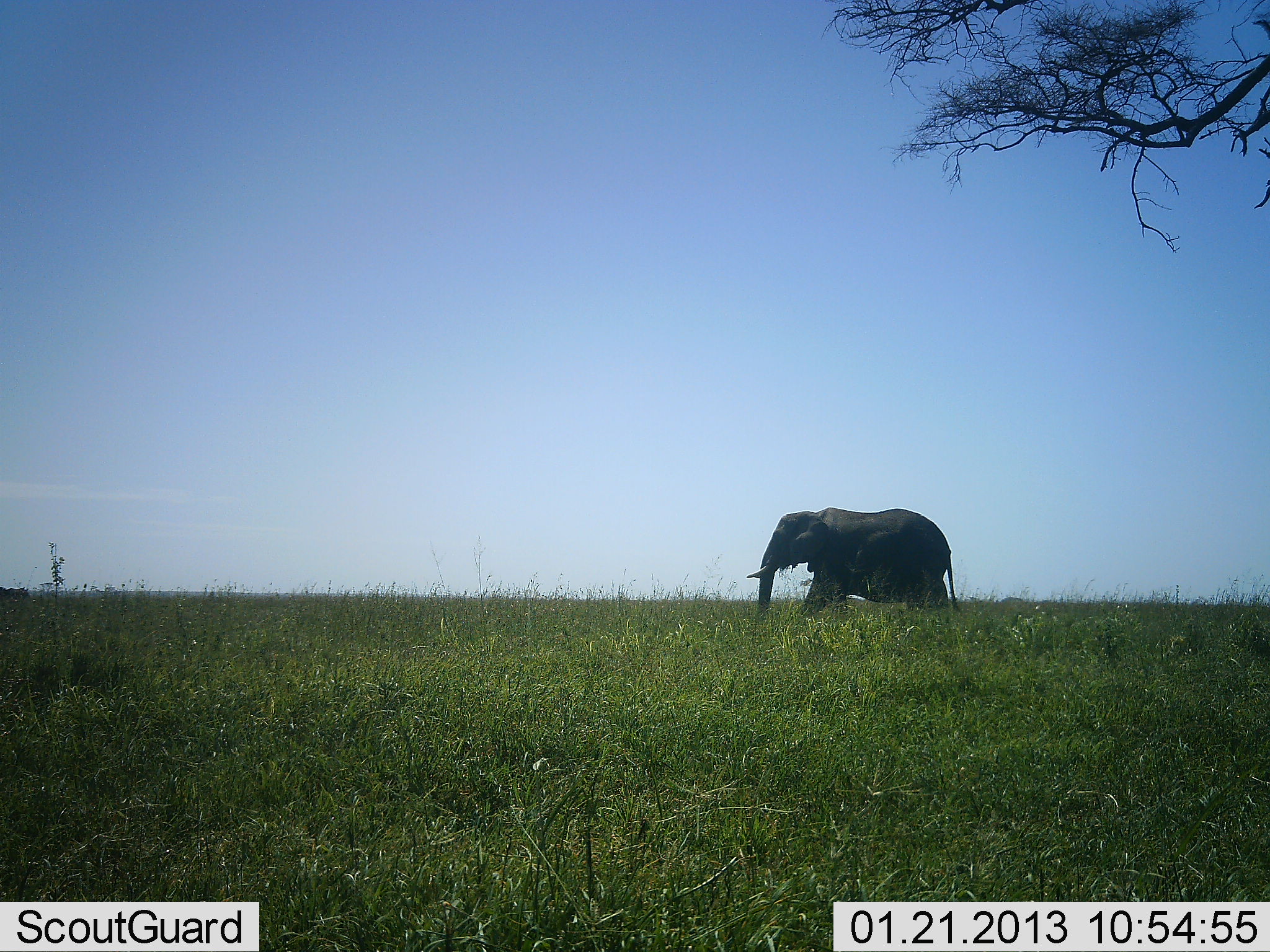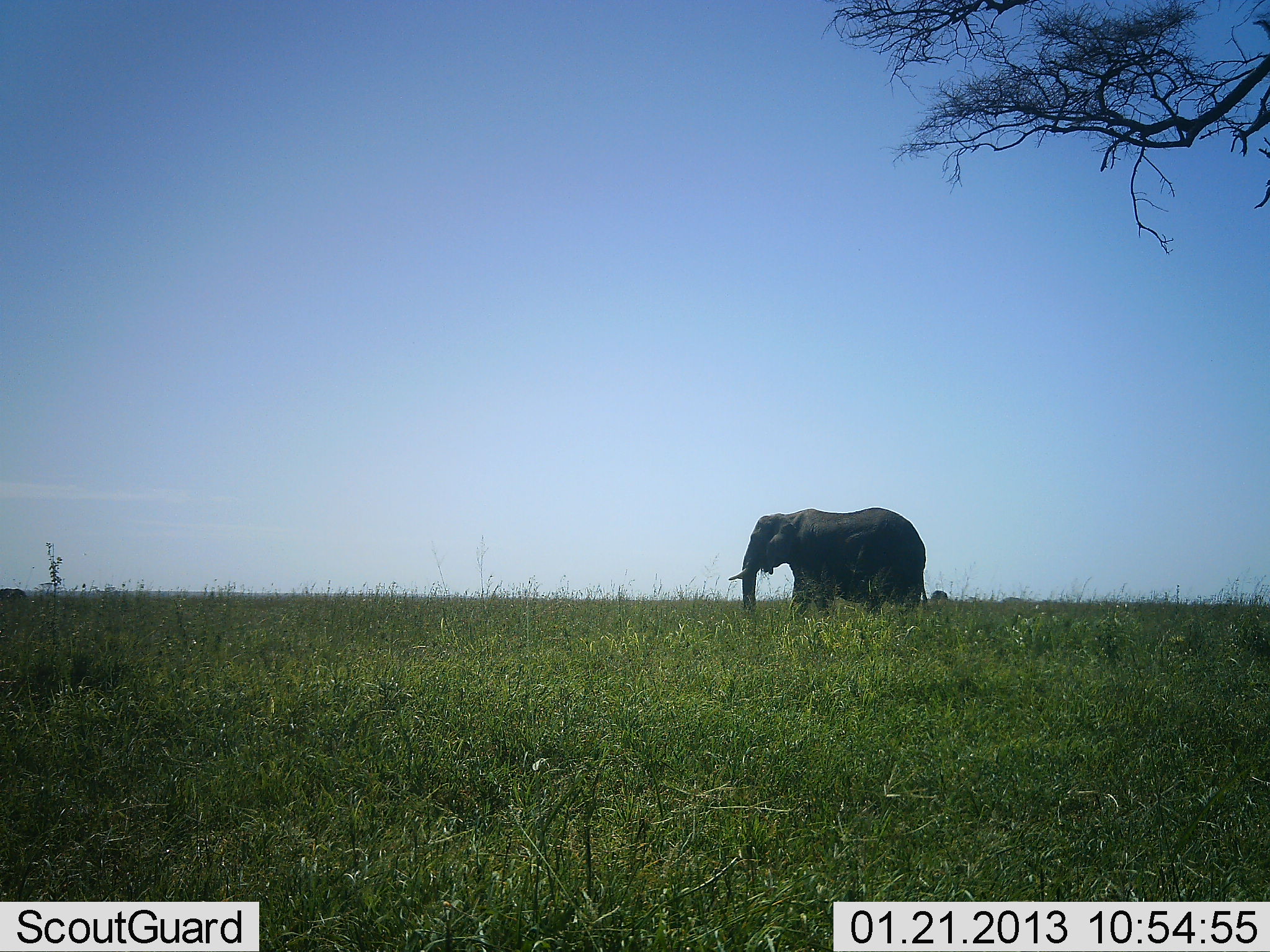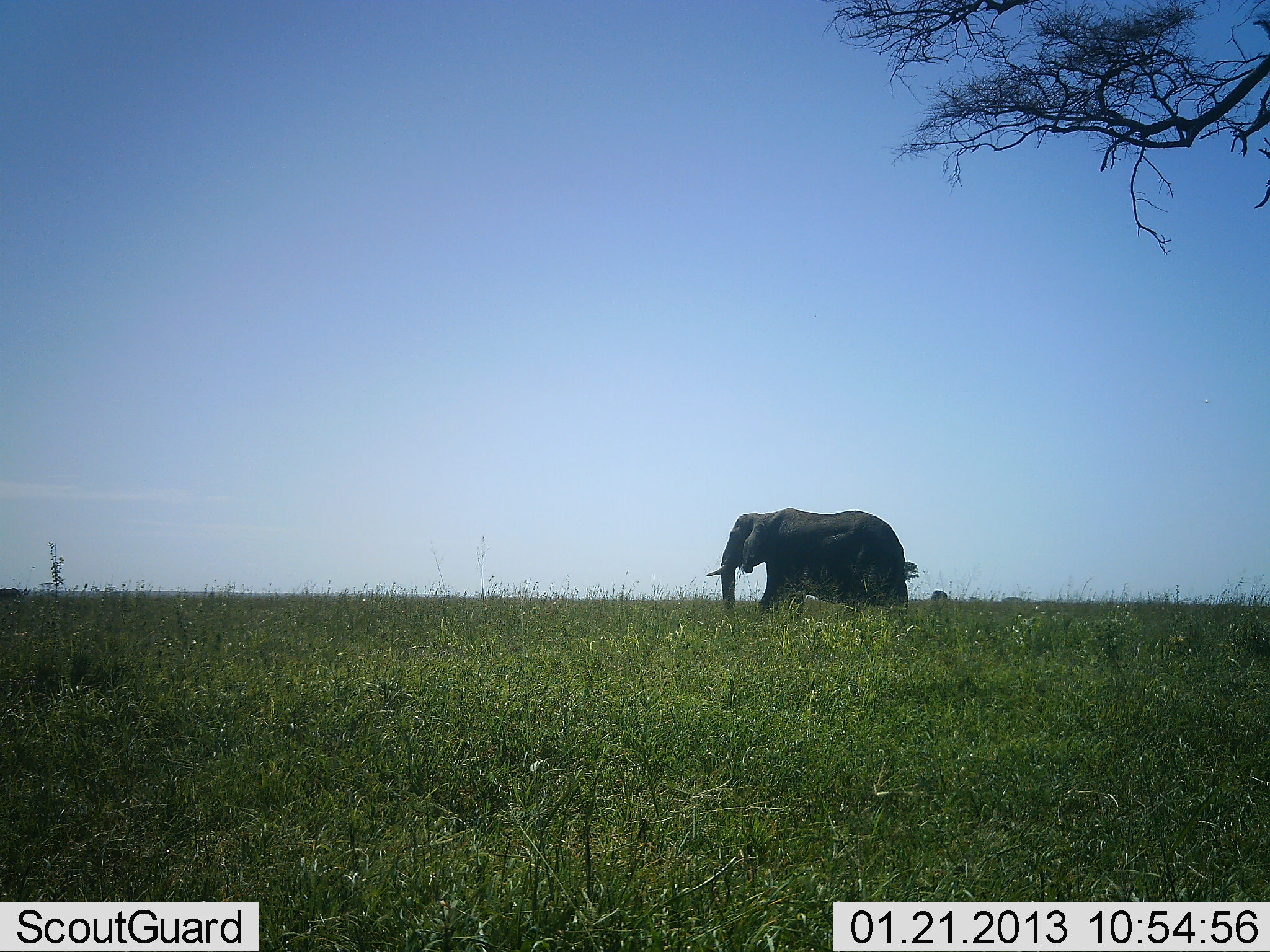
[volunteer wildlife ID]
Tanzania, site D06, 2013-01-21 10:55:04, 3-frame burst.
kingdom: Animalia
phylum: Chordata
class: Mammalia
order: Proboscidea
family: Elephantidae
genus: Loxodonta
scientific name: Loxodonta africana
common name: african bush elephant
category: elephant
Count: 1.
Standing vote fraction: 0%.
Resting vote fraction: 0%.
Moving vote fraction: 100%.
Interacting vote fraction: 0%.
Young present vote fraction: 0%.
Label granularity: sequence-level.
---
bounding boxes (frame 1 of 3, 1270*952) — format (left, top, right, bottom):
animal: (745, 506, 960, 622)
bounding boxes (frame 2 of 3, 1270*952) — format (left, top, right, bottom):
animal: (729, 506, 929, 622)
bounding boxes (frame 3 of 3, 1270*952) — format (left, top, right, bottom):
animal: (705, 506, 914, 622)